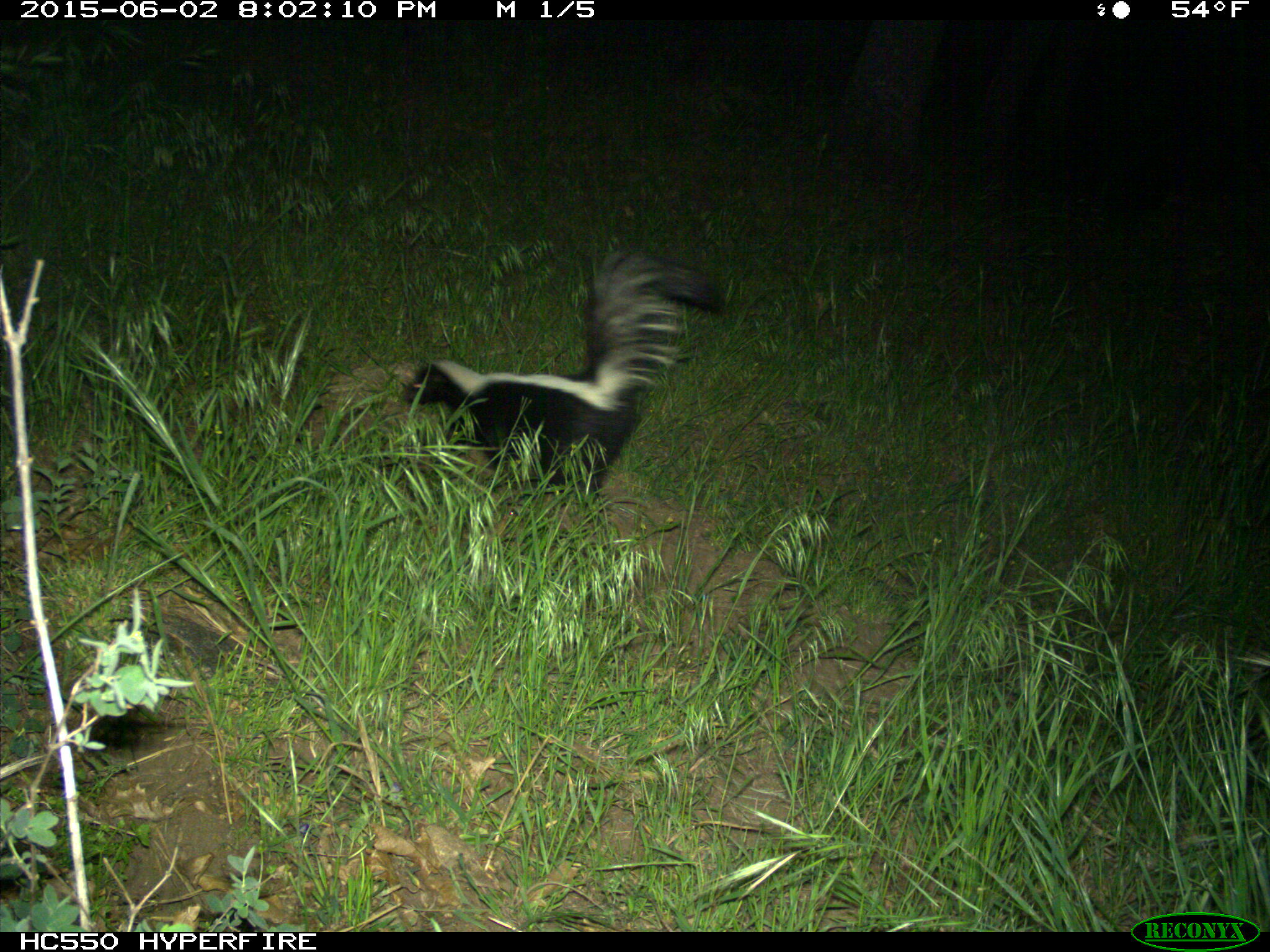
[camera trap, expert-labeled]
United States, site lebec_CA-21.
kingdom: Animalia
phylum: Chordata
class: Mammalia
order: Carnivora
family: Mephitidae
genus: Mephitis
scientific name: Mephitis mephitis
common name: striped skunk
Mephitis mephitis (striped skunk).